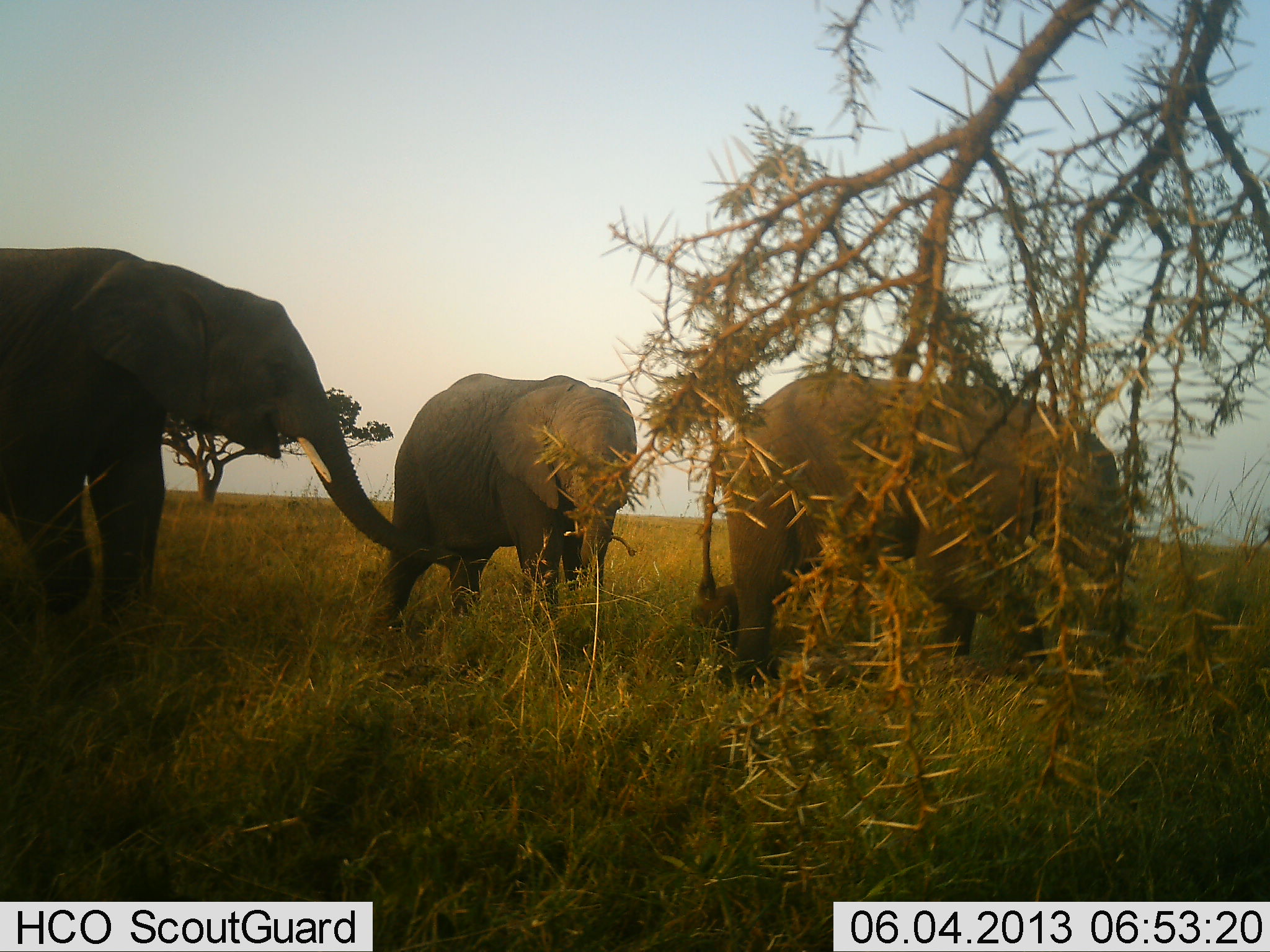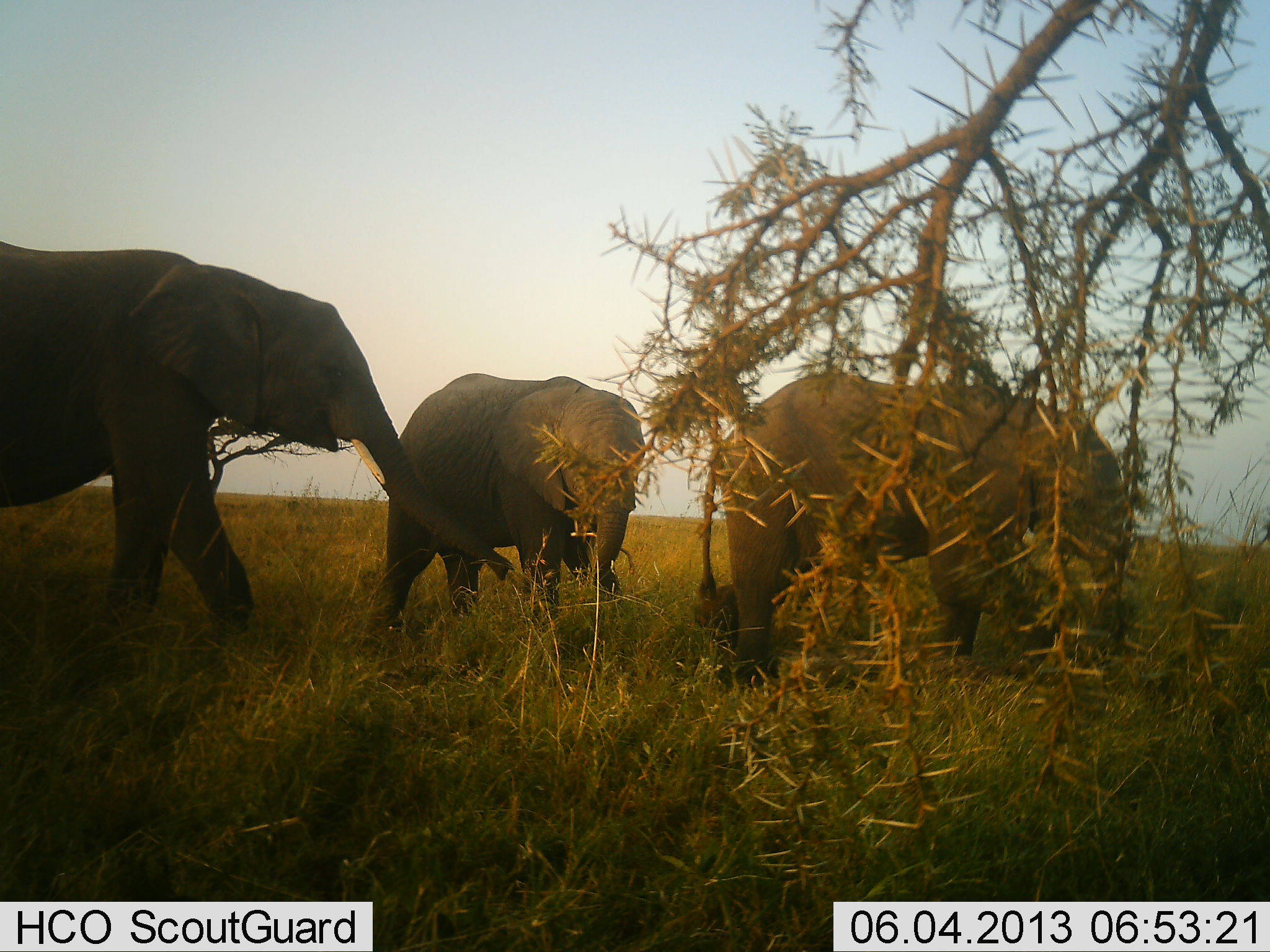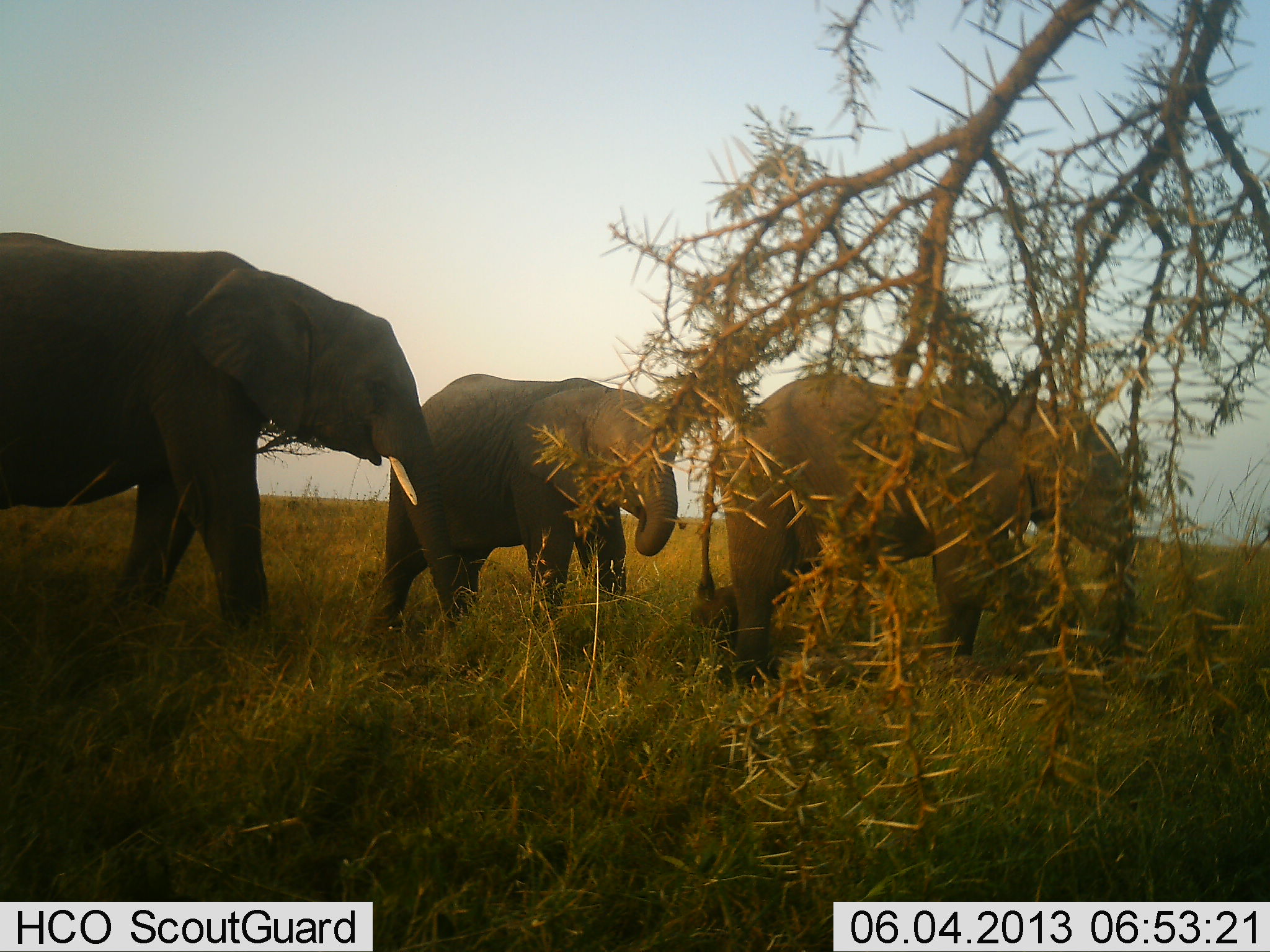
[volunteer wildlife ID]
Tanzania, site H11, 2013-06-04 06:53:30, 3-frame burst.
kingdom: Animalia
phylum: Chordata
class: Mammalia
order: Proboscidea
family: Elephantidae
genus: Loxodonta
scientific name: Loxodonta africana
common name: african bush elephant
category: elephant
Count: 3.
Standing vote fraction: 60%.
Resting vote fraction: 0%.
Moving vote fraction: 70%.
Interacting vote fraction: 20%.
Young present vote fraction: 10%.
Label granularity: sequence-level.